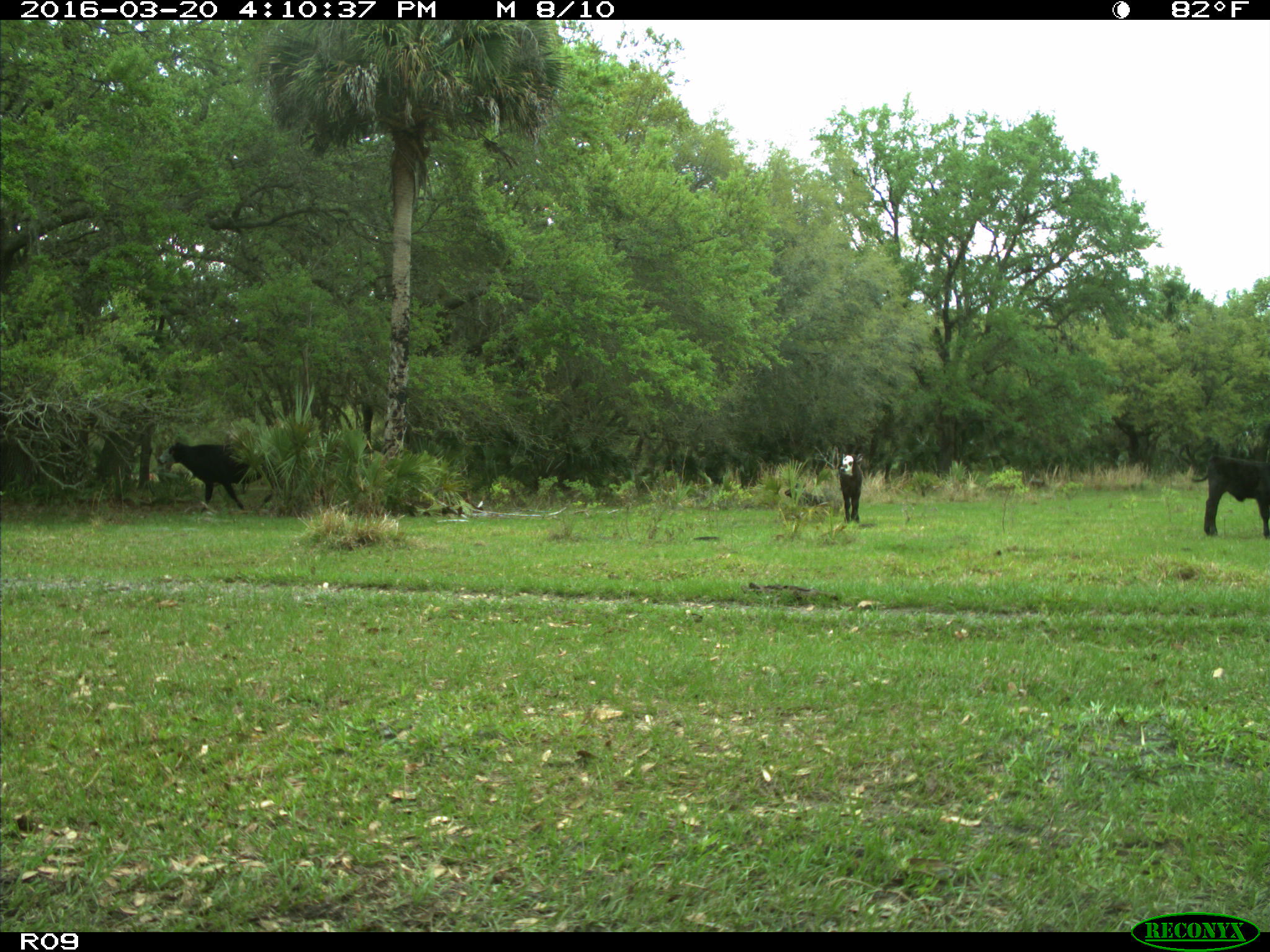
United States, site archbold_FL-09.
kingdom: Animalia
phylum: Chordata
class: Mammalia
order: Artiodactyla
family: Bovidae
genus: Bos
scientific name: Bos taurus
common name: domestic cow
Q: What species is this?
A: Bos taurus (domestic cow).